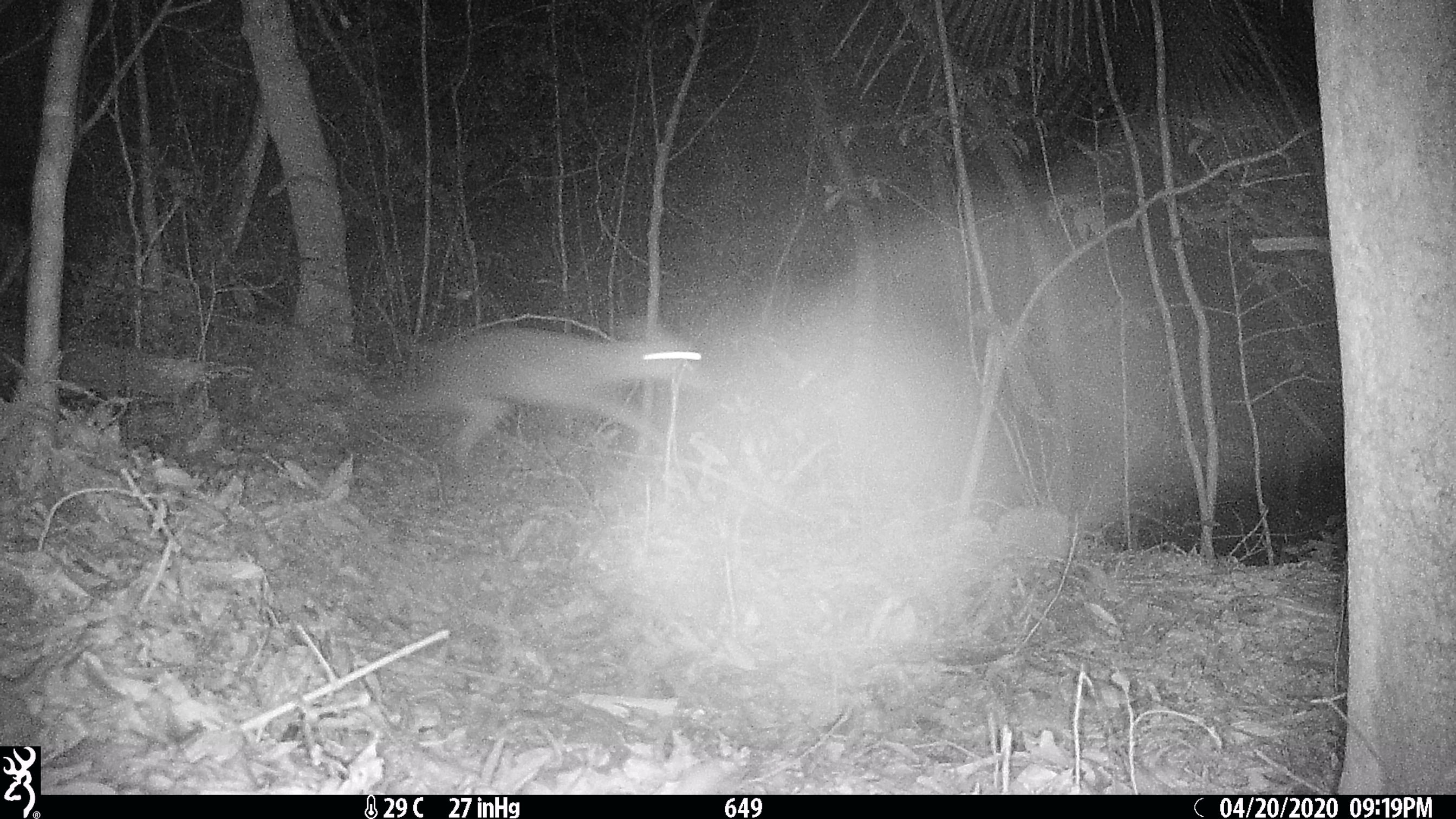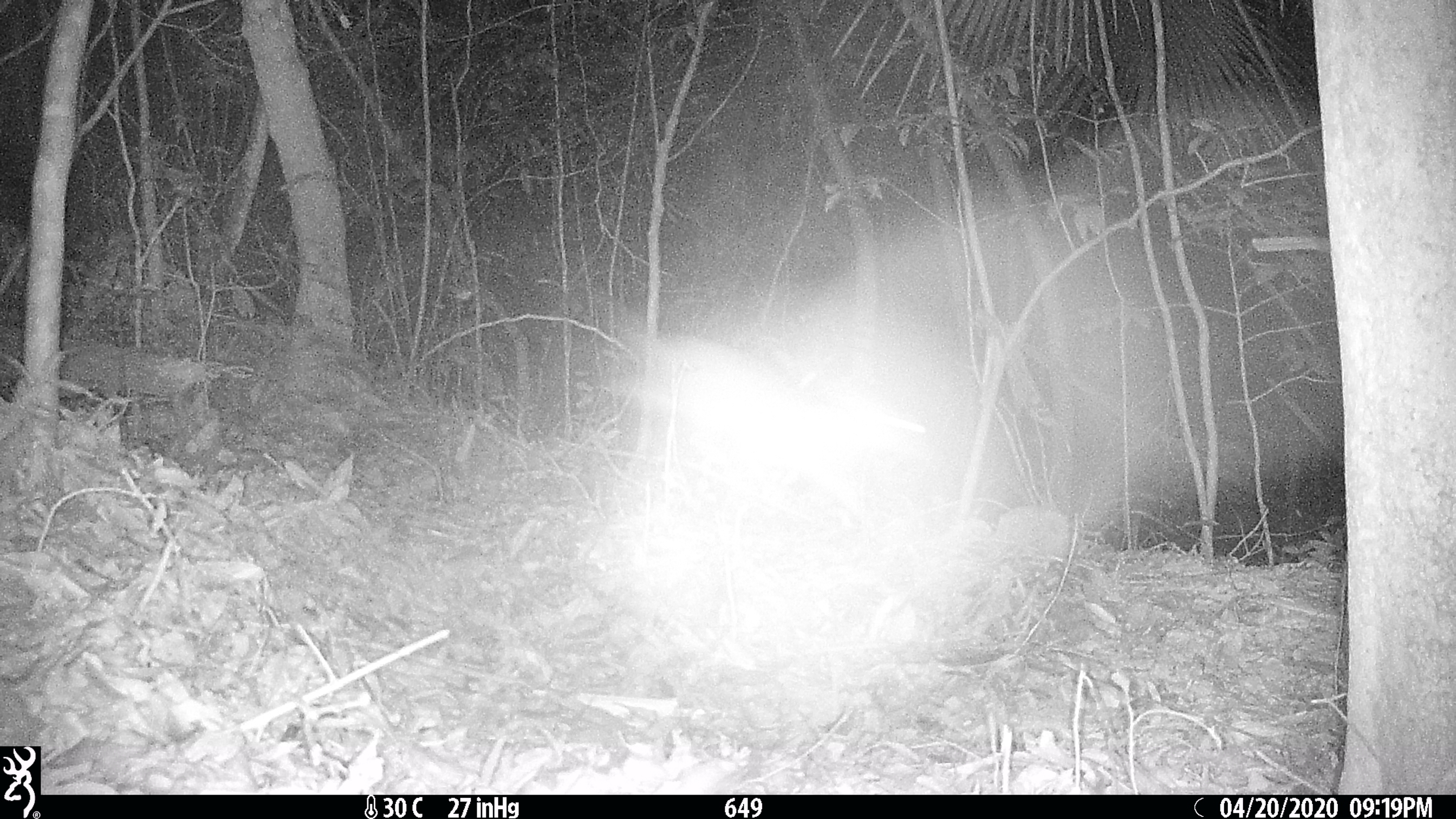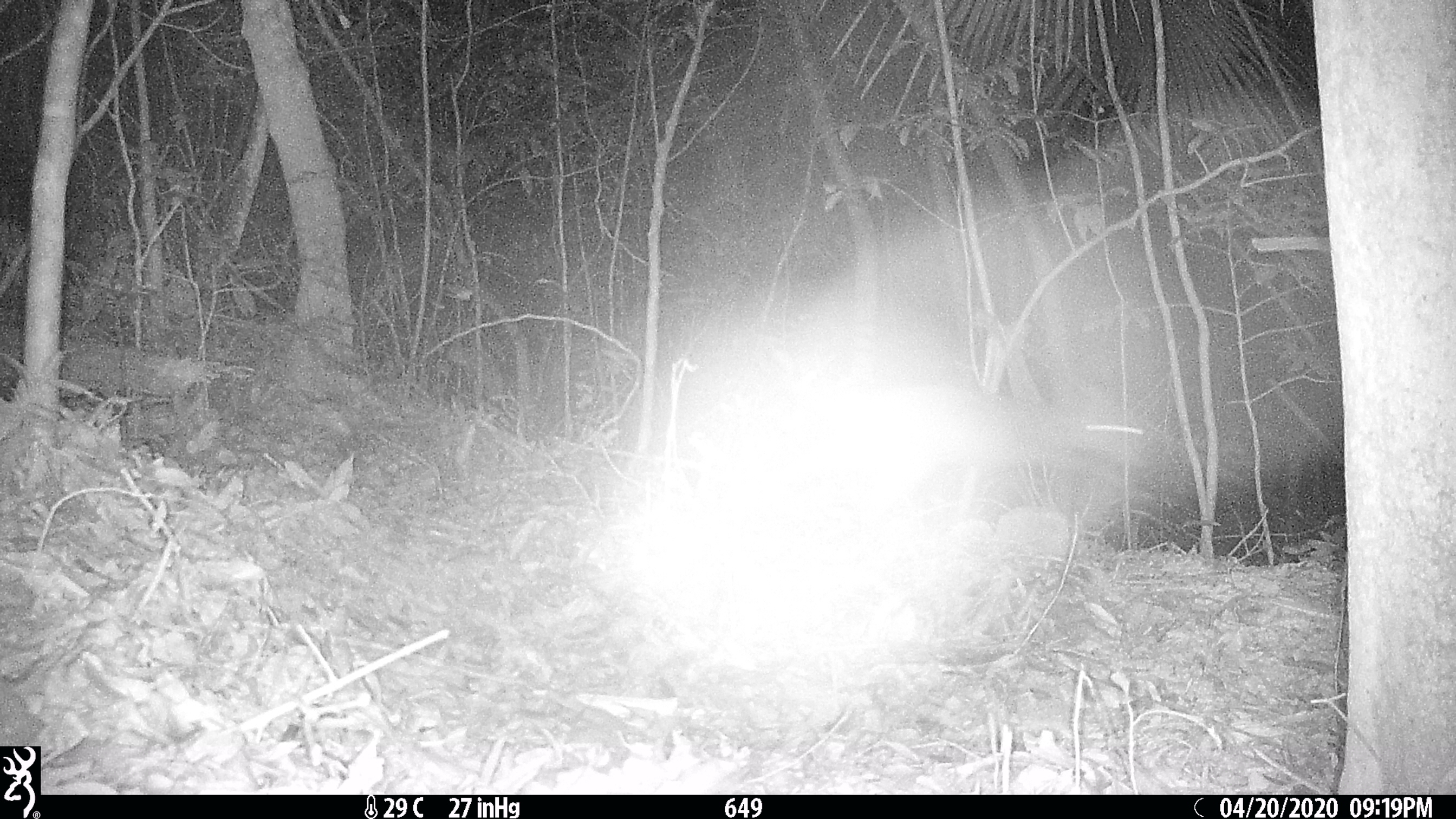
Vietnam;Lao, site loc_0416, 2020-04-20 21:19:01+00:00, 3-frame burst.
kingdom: Animalia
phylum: Chordata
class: Mammalia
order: Artiodactyla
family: Cervidae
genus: Muntiacus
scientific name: Muntiacus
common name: muntjacs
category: unidentified muntjac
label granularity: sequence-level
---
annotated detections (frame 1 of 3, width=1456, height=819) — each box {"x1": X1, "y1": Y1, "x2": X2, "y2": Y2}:
unidentified muntjac: {"x1": 373, "y1": 317, "x2": 711, "y2": 467}